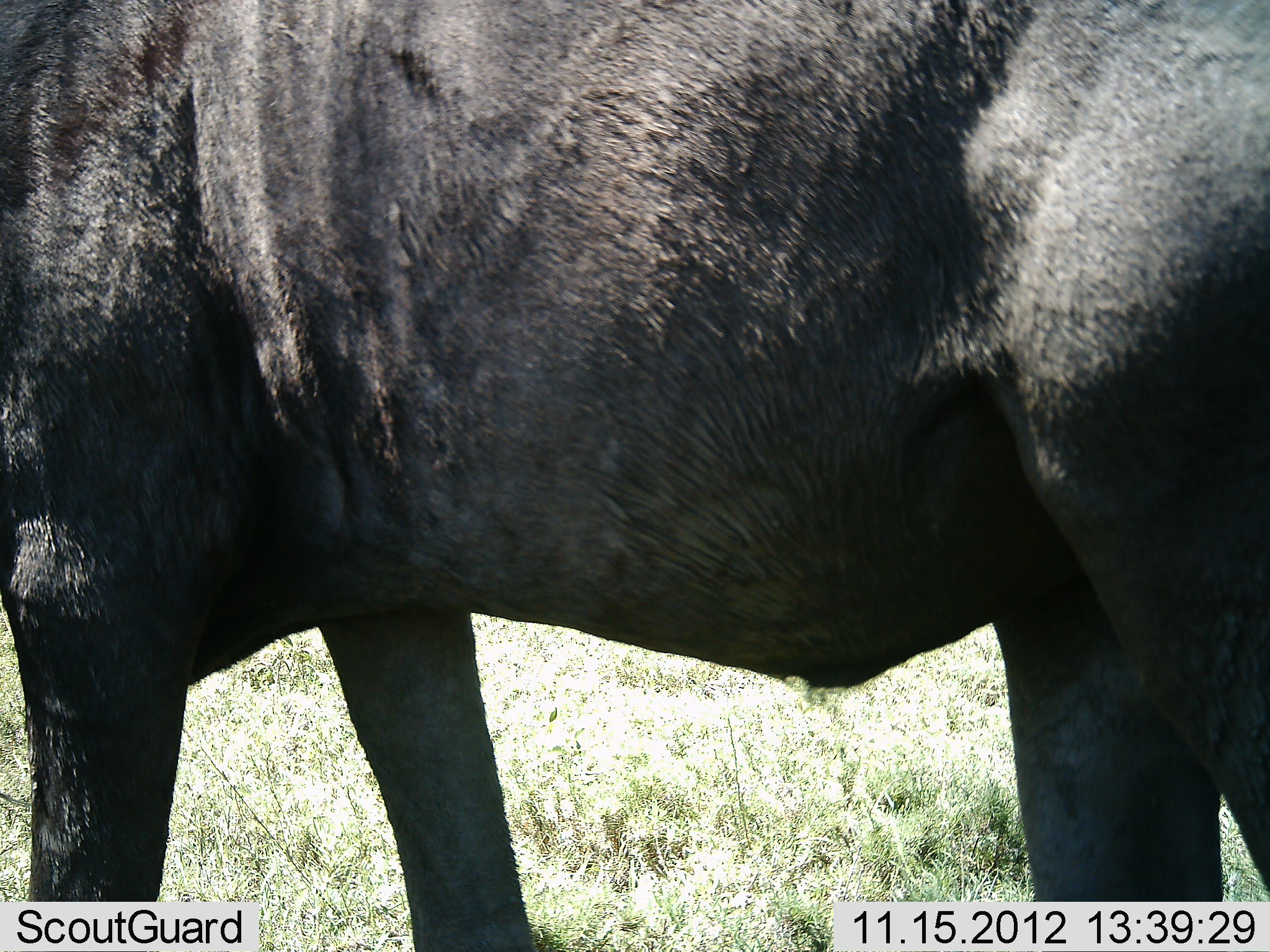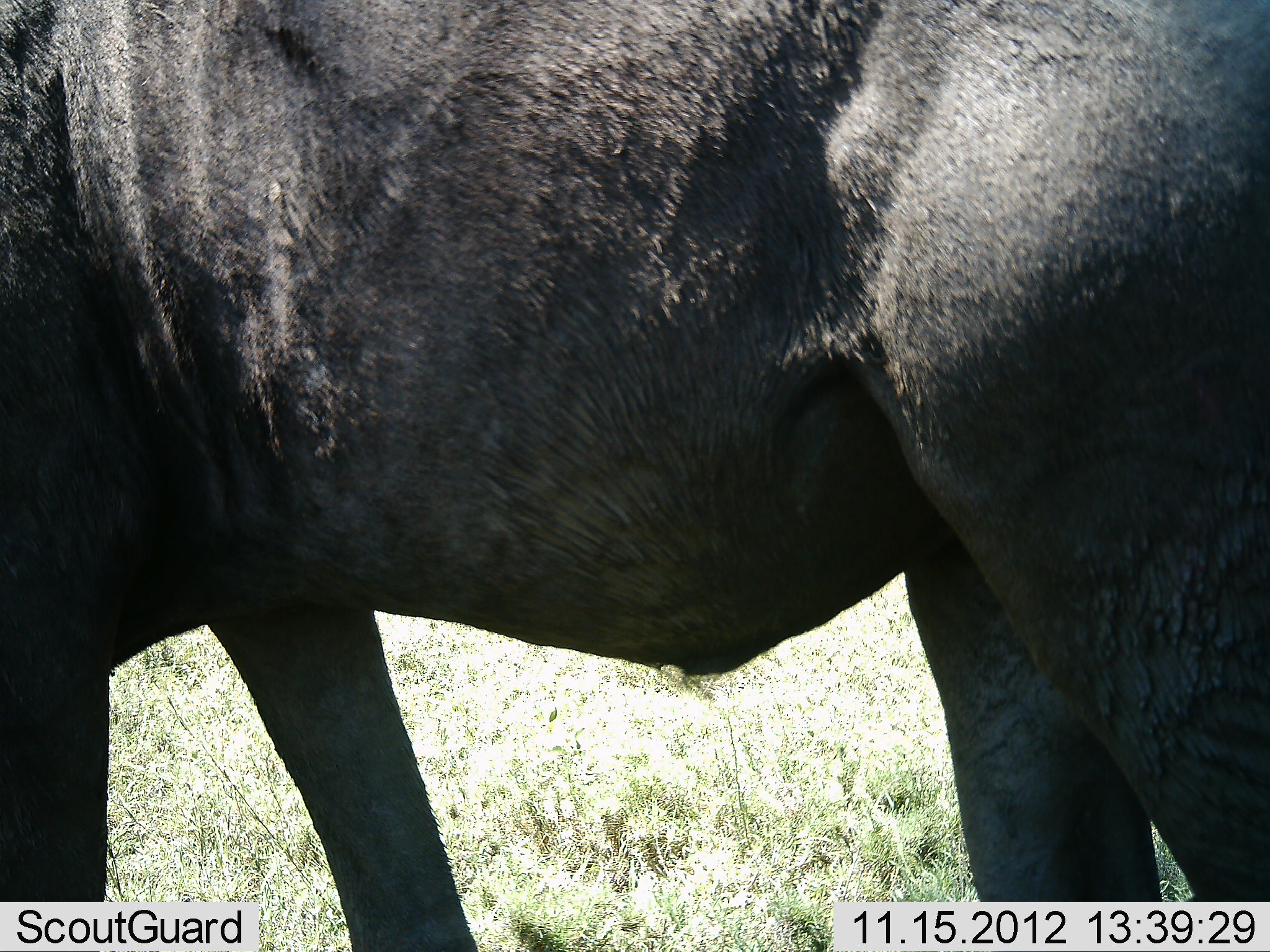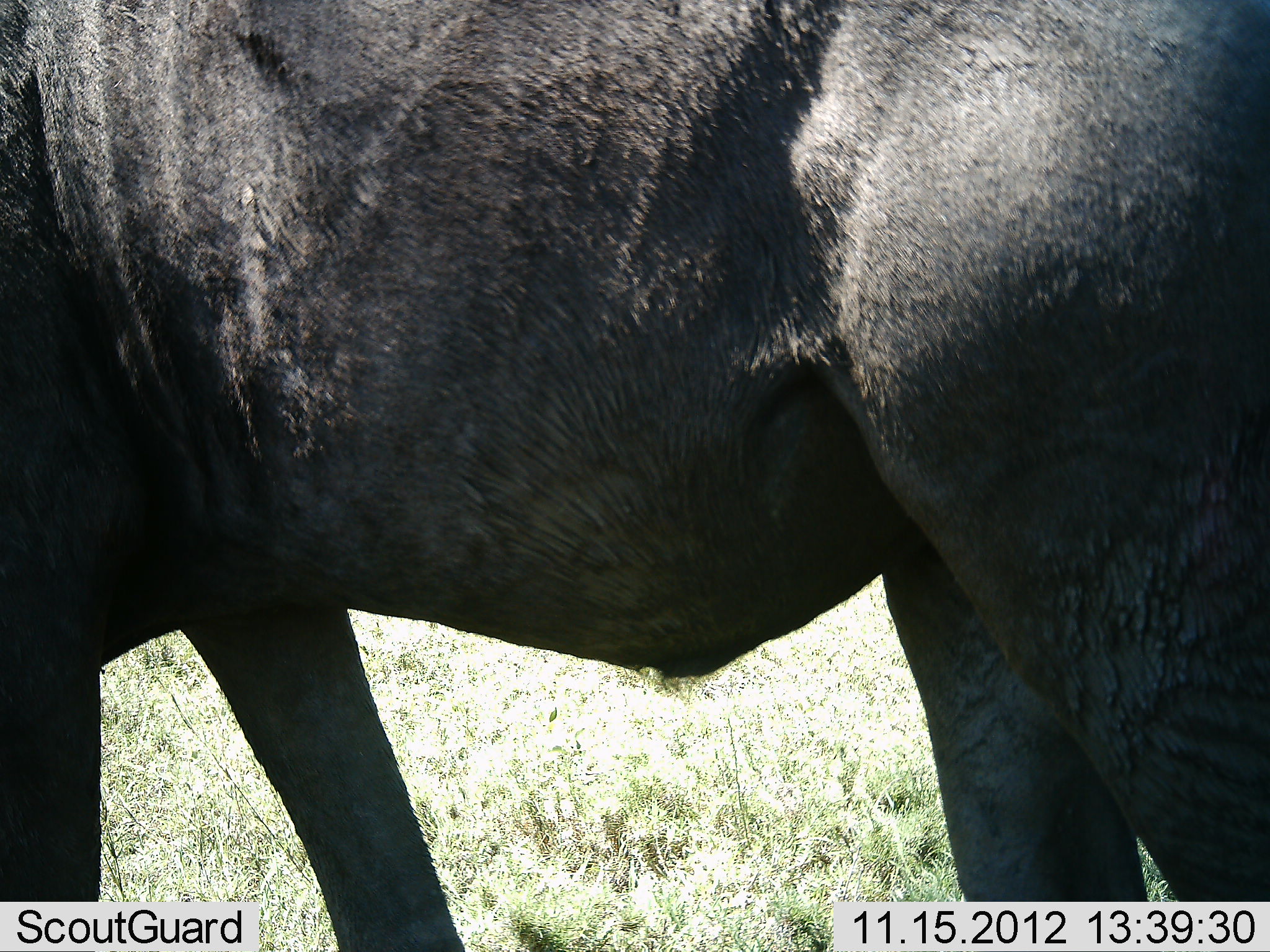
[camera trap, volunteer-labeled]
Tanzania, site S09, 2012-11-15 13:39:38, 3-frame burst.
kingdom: Animalia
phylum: Chordata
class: Mammalia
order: Artiodactyla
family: Bovidae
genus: Connochaetes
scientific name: Connochaetes taurinus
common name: blue wildebeest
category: wildebeest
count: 1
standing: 64%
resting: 0%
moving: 36%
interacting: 0%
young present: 0%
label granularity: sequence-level